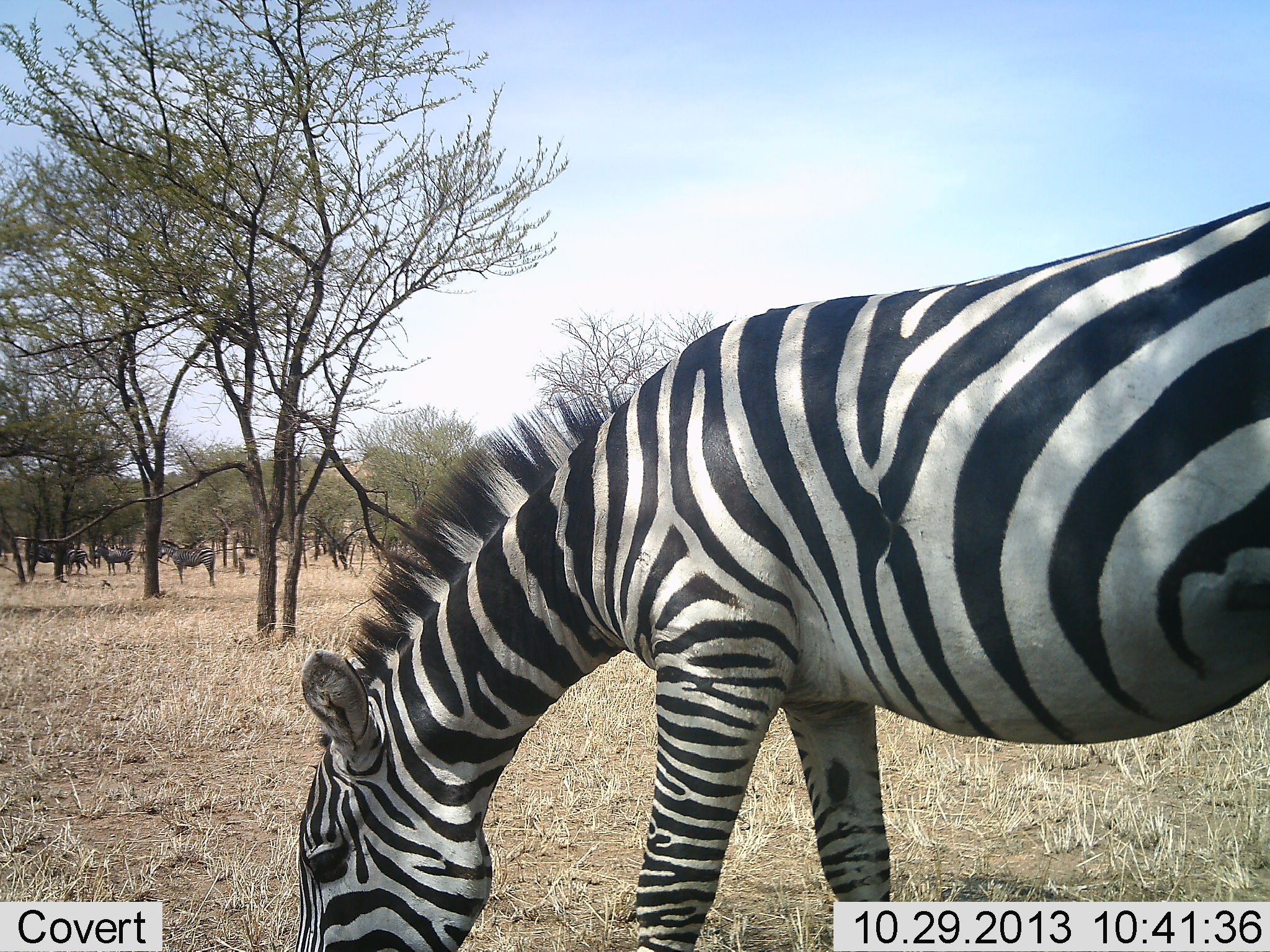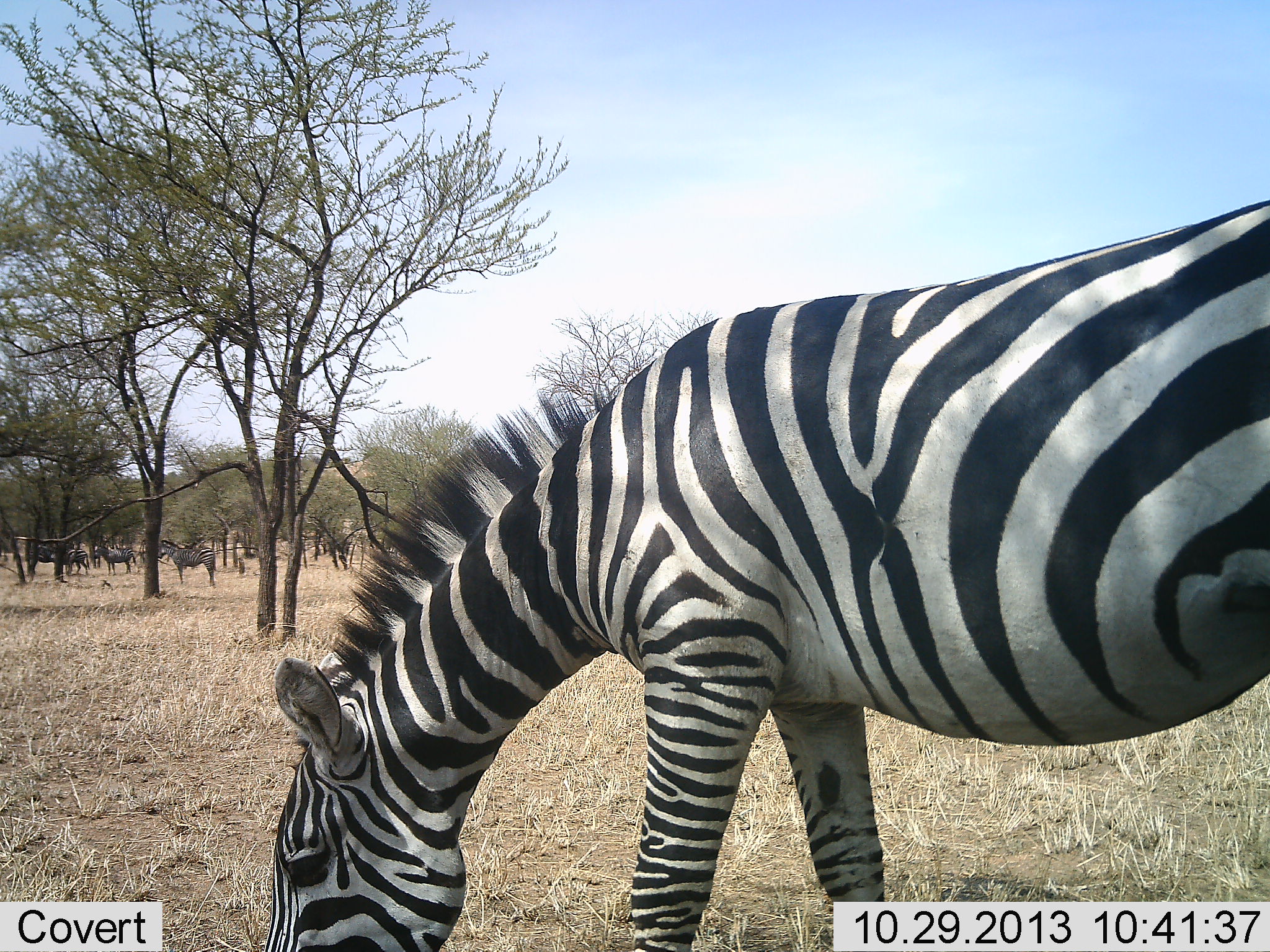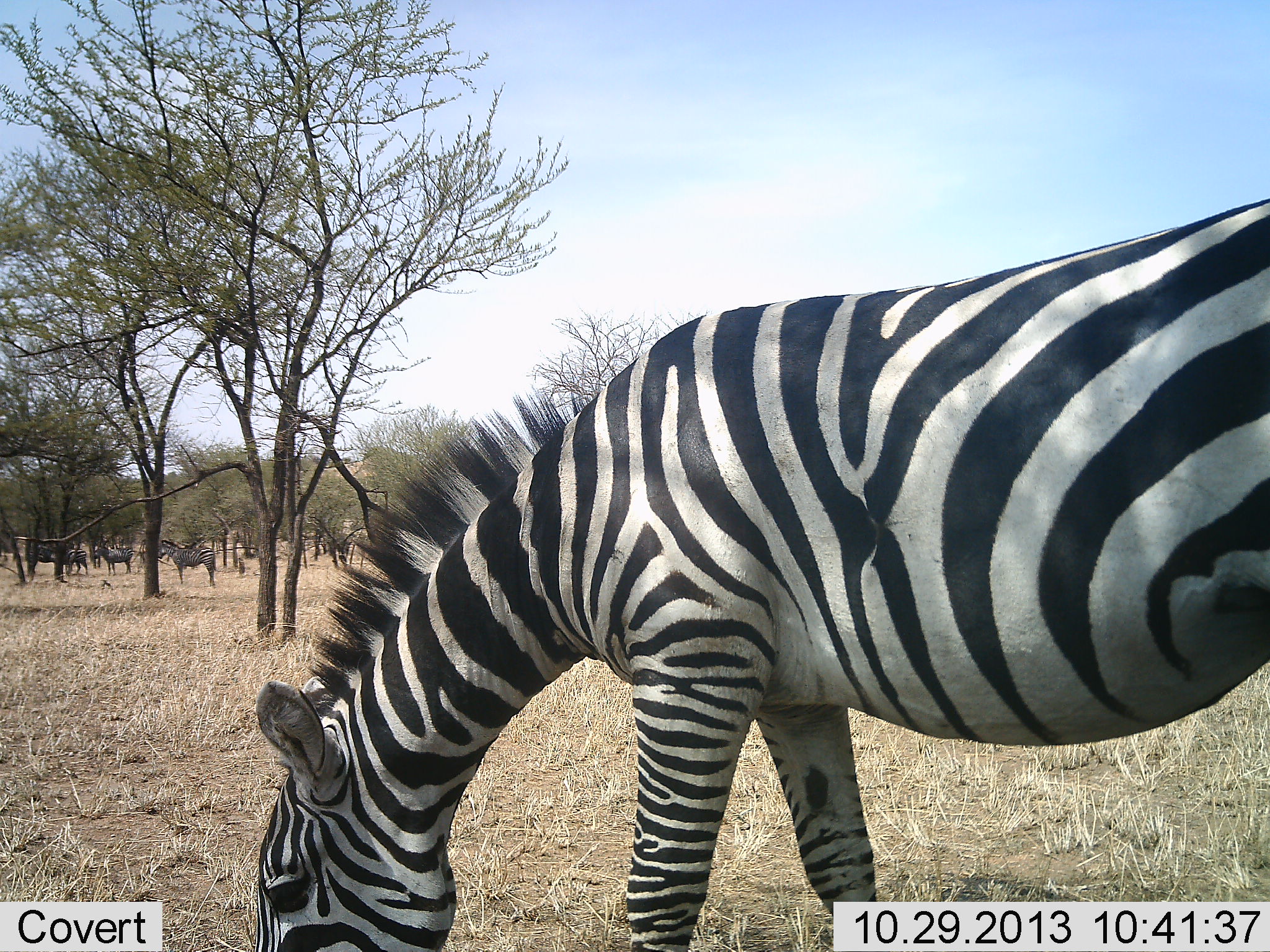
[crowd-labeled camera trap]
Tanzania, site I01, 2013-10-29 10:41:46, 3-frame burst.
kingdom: Animalia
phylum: Chordata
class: Mammalia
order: Perissodactyla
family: Equidae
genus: Equus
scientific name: Equus quagga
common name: plains zebra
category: zebra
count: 4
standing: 50%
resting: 0%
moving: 0%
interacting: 0%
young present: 0%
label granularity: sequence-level